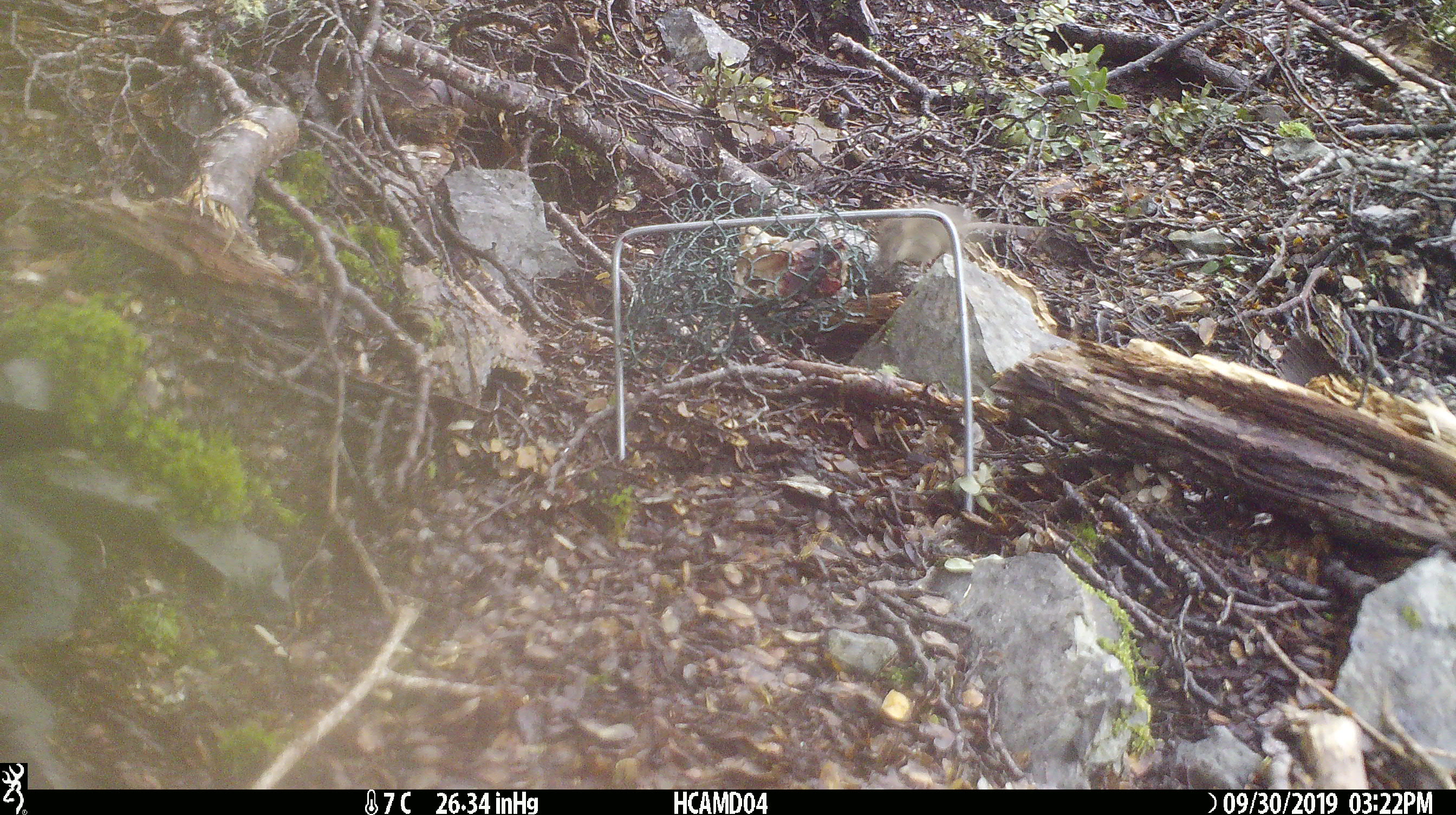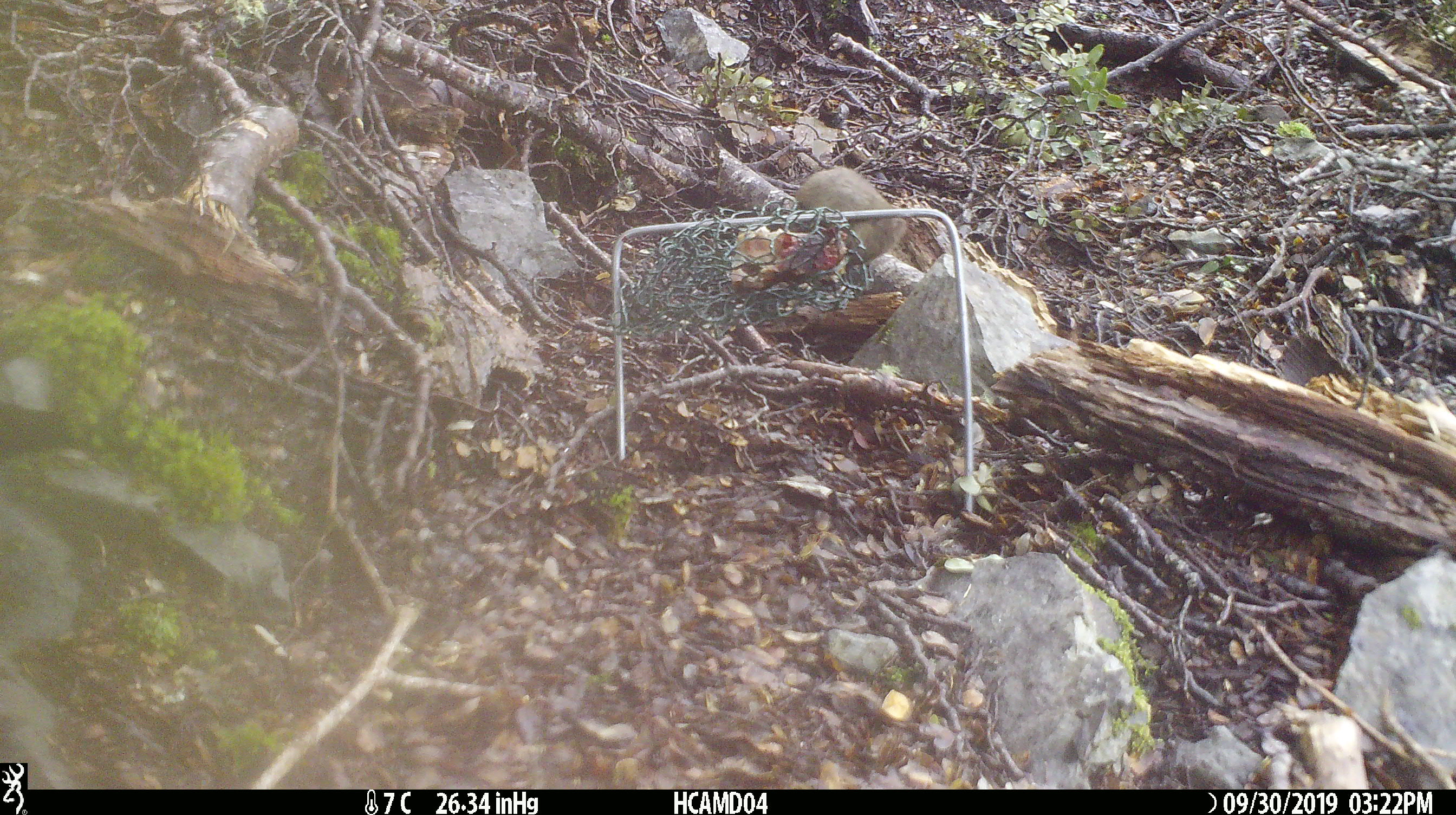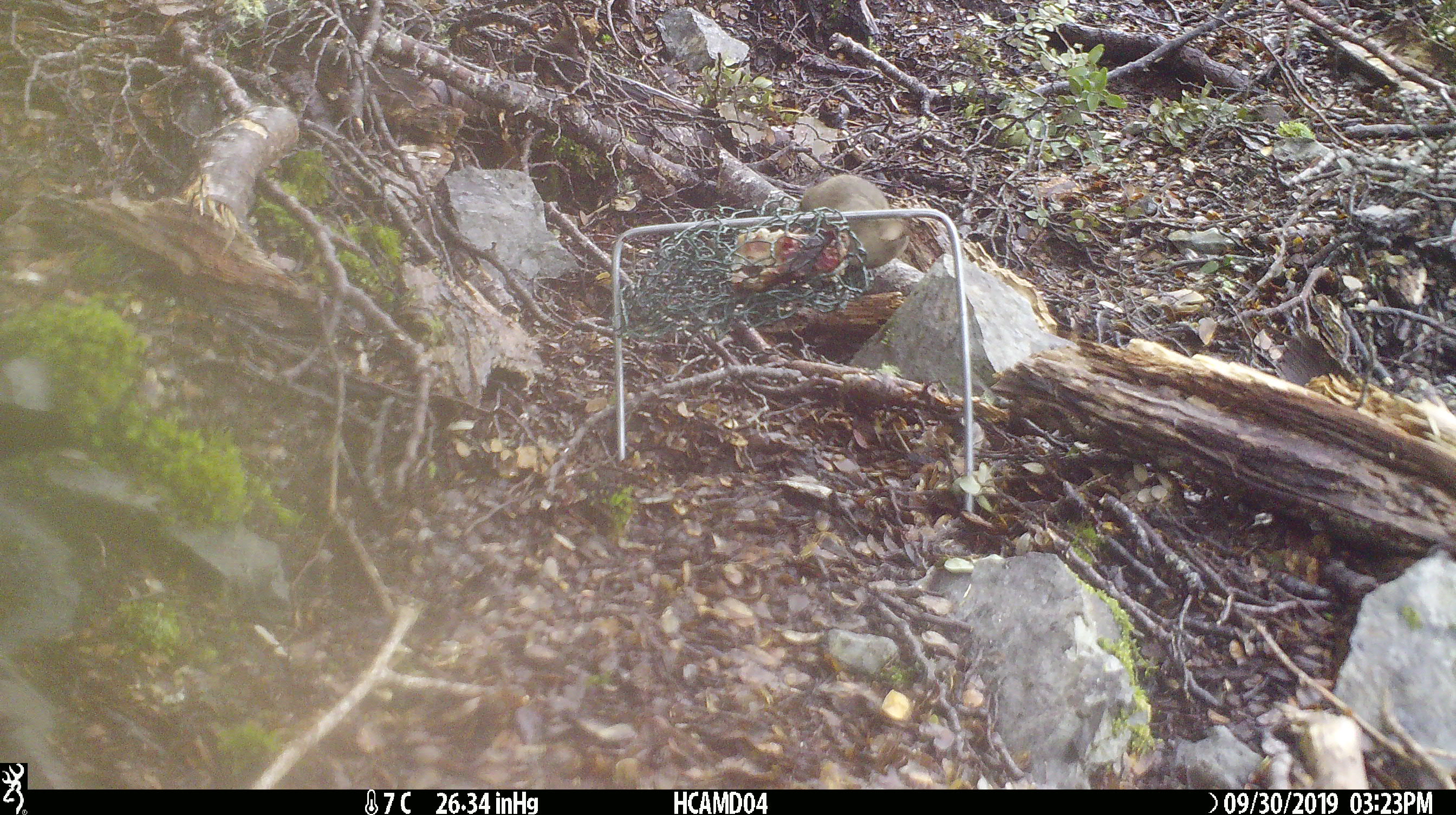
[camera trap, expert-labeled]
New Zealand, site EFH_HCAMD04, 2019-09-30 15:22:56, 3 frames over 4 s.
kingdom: Animalia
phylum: Chordata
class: Mammalia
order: Rodentia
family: Muridae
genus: Mus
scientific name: Mus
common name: mouse